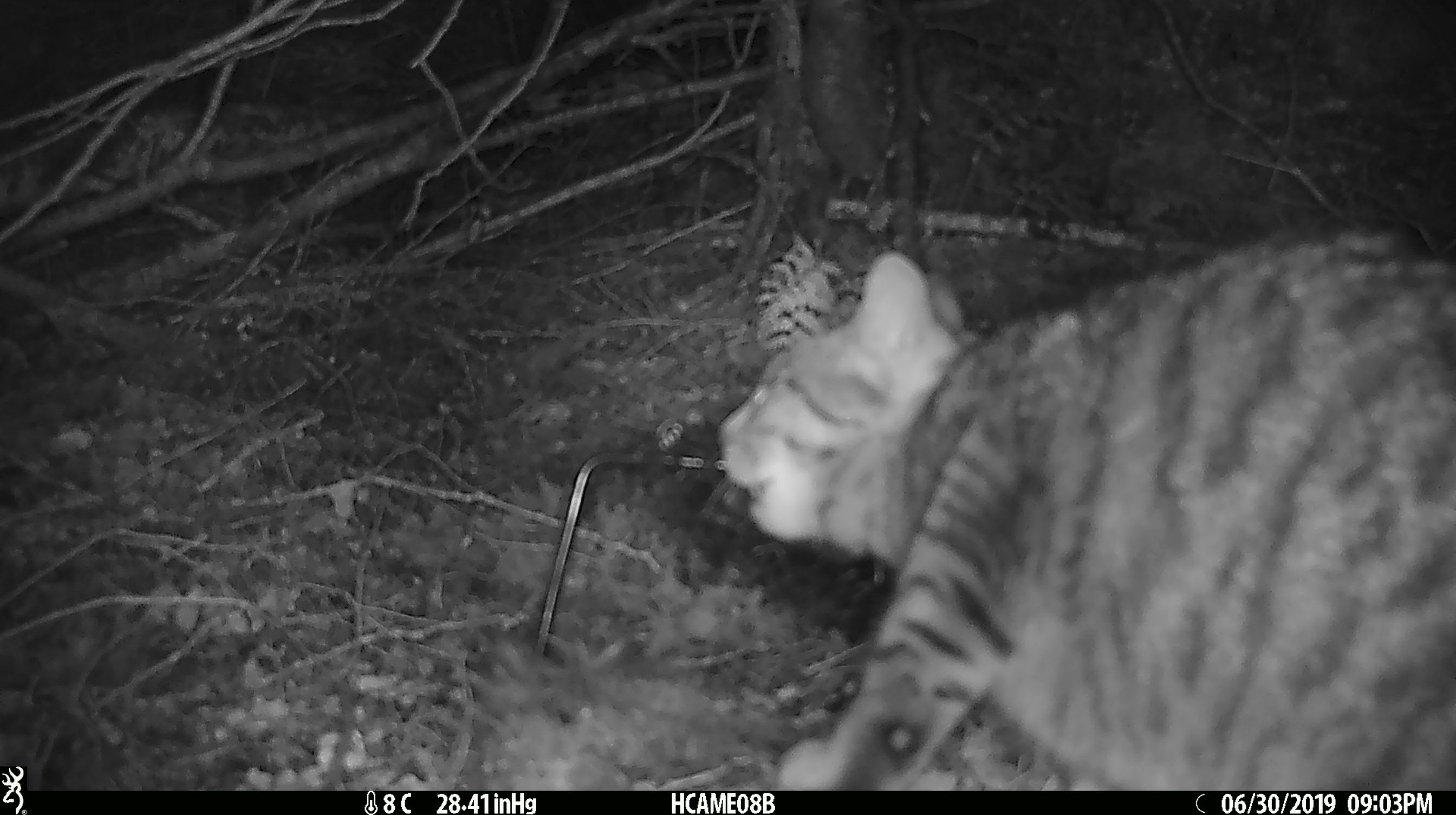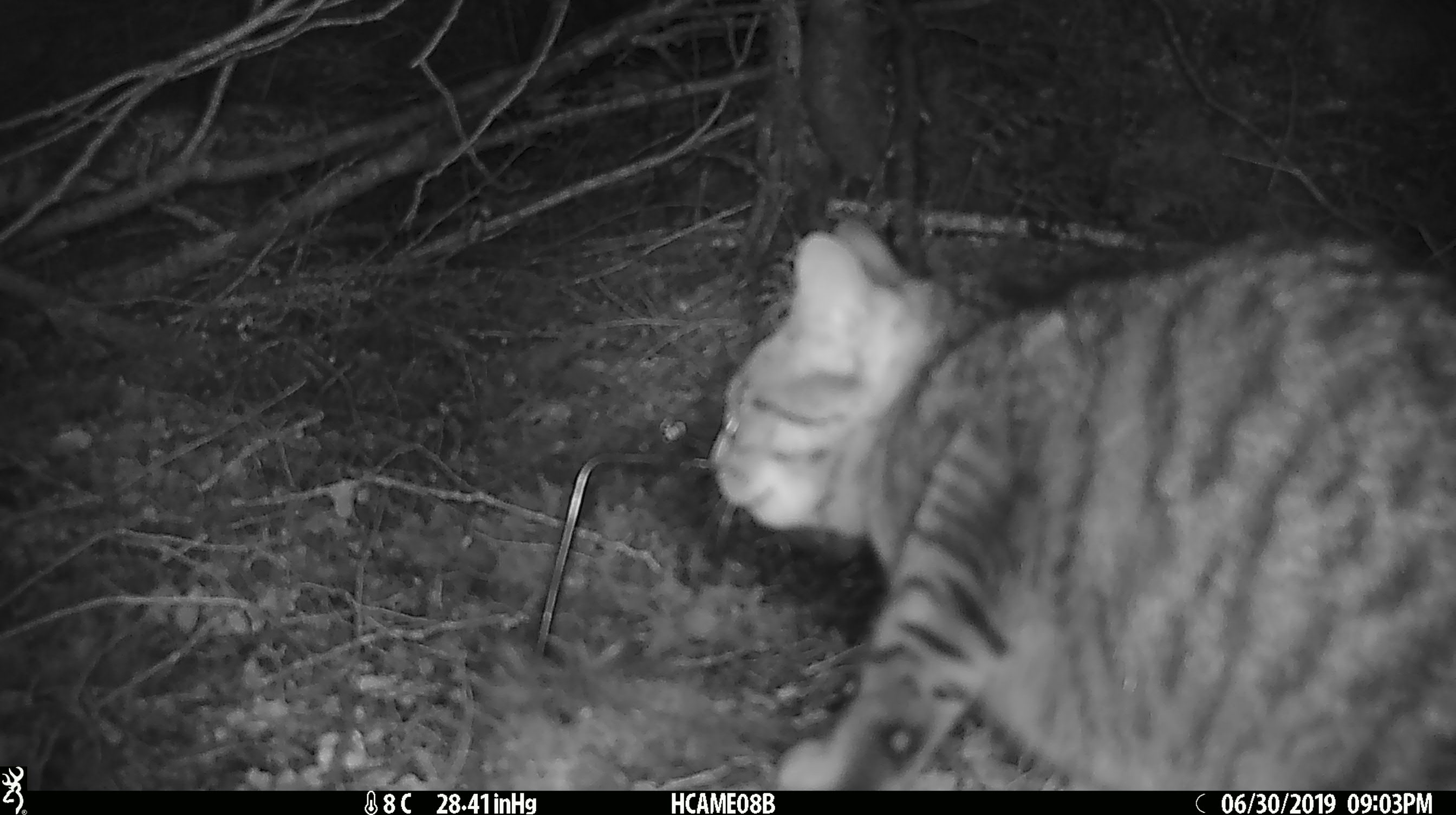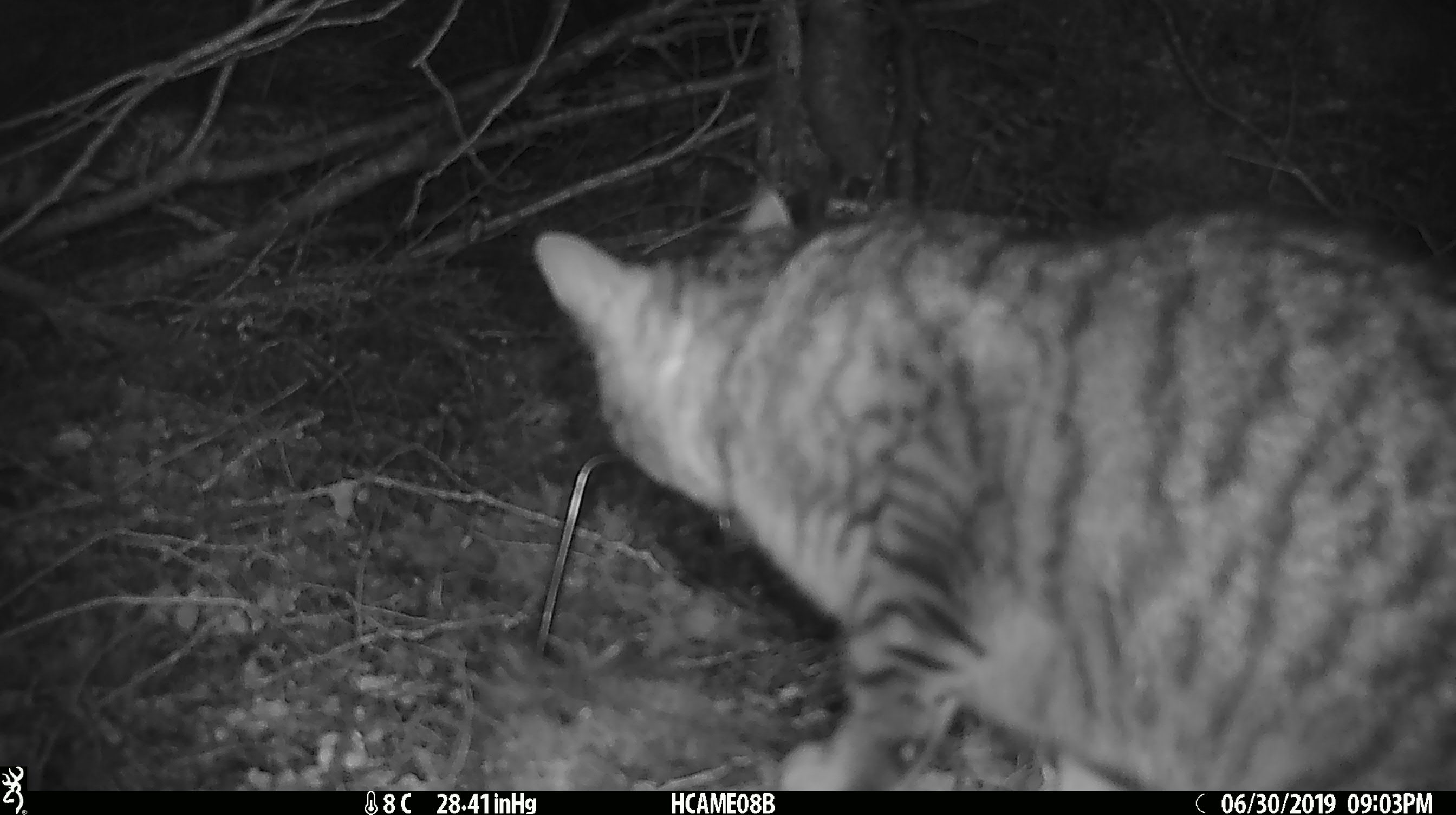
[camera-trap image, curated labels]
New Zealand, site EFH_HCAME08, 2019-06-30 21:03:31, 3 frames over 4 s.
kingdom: Animalia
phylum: Chordata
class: Mammalia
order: Carnivora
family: Felidae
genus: Felis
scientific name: Felis catus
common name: domestic cat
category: cat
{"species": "cat (domestic cat) (Felis catus)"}